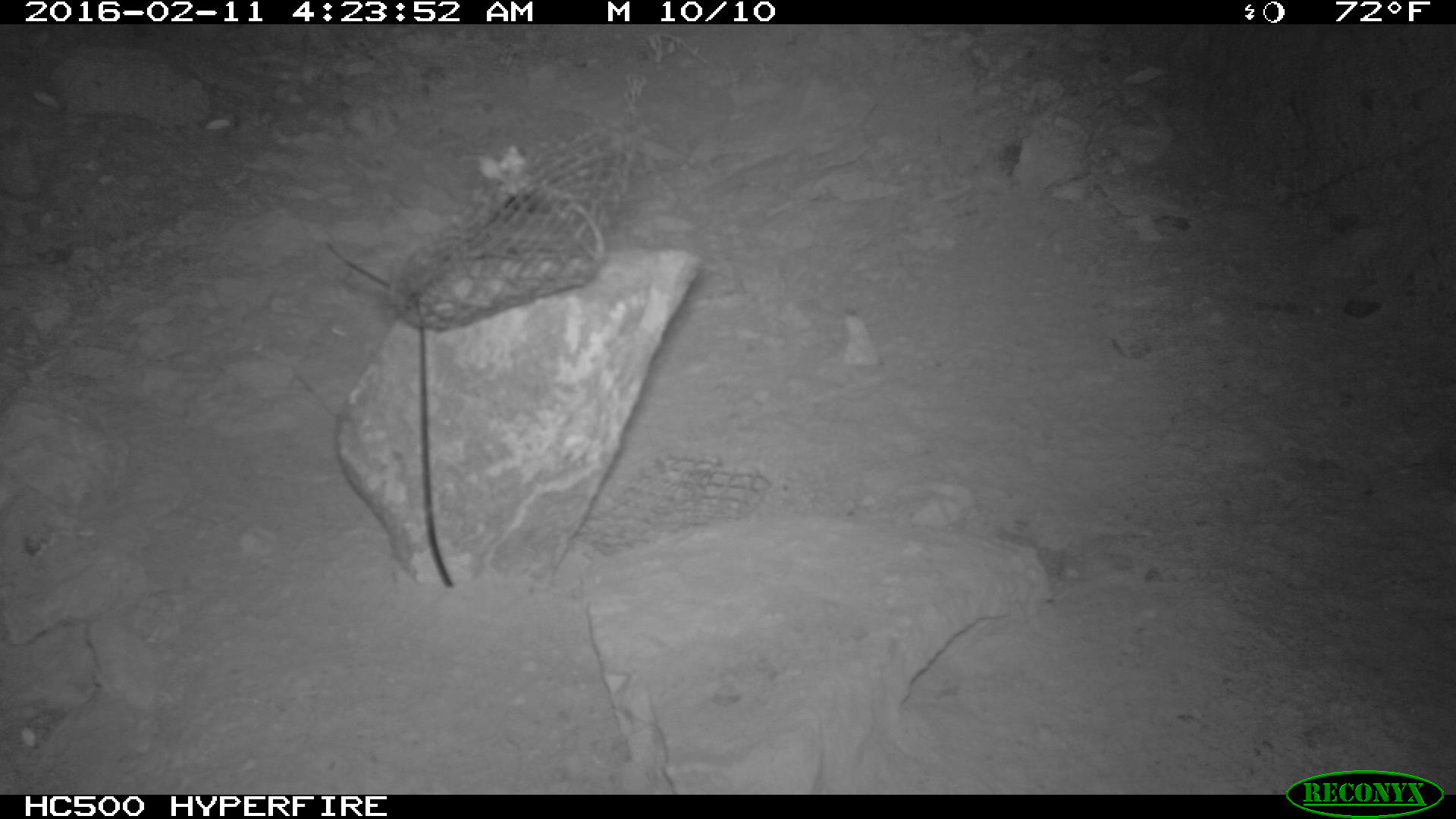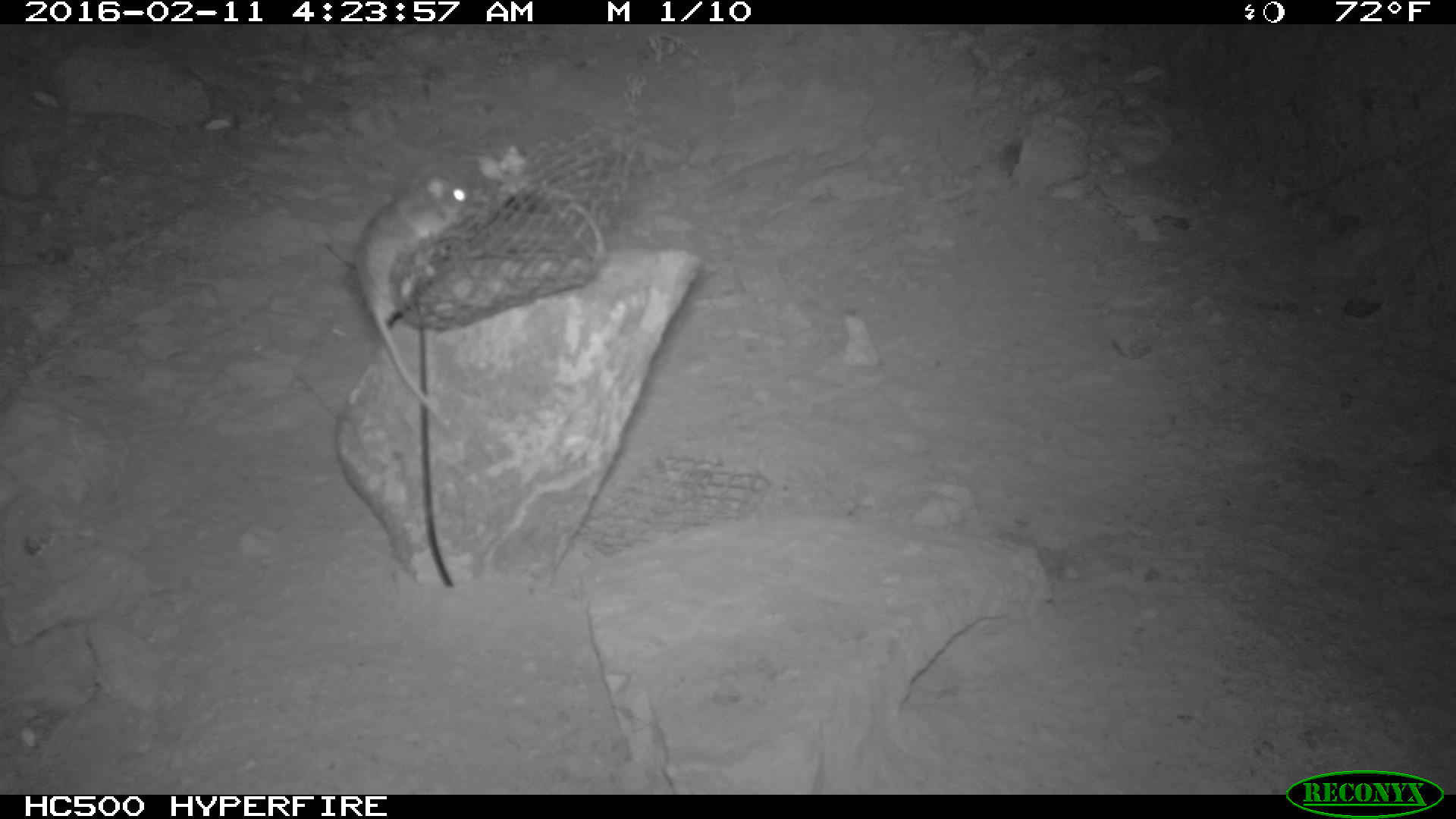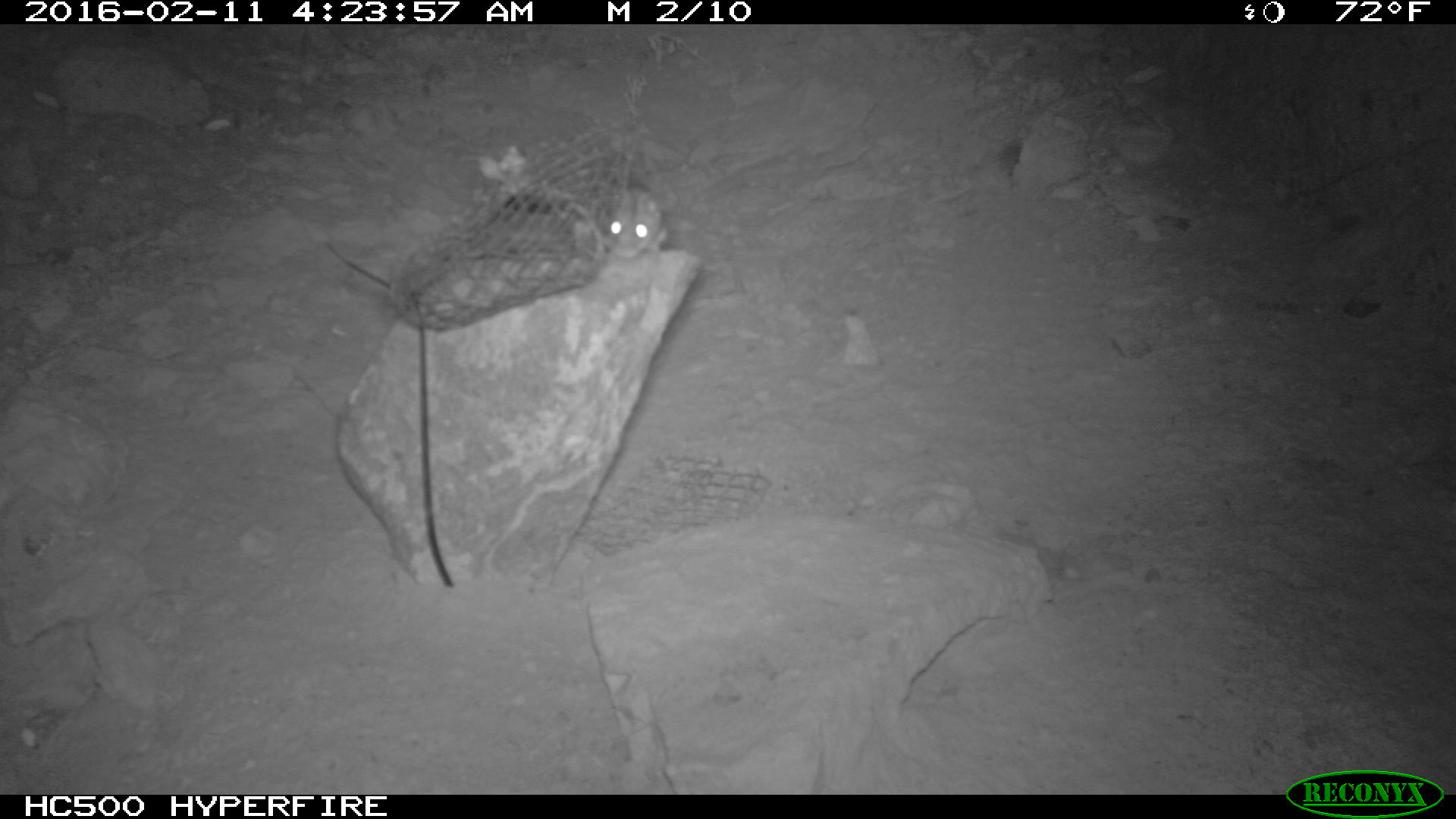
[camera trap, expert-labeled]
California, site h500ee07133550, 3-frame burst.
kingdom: Animalia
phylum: Chordata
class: Mammalia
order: Rodentia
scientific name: Rodentia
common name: rodent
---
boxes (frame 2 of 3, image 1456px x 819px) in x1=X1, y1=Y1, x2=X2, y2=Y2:
rodent: x1=355, y1=171, x2=469, y2=427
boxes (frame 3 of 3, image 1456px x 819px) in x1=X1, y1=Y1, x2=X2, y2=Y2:
rodent: x1=587, y1=171, x2=670, y2=257